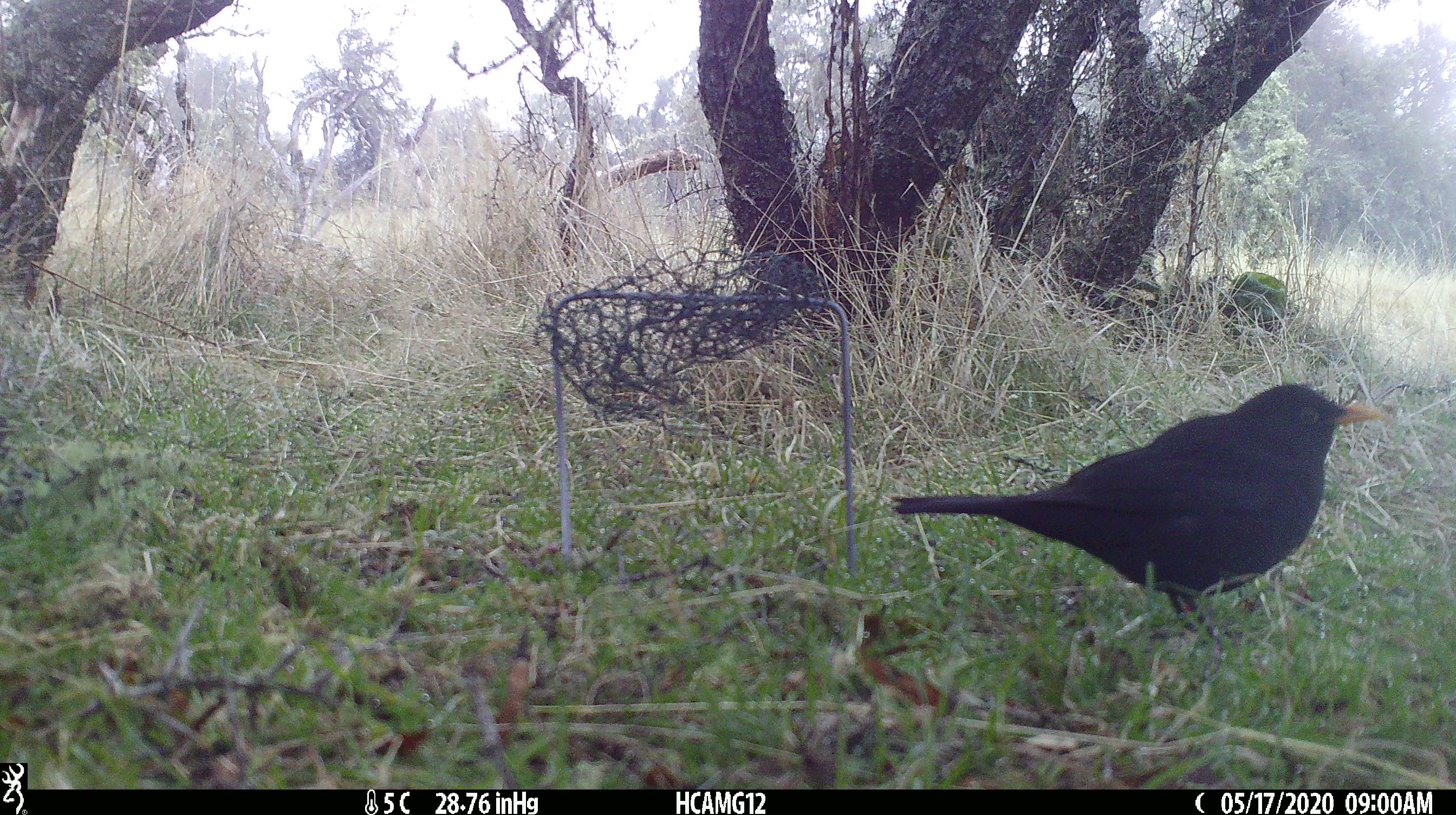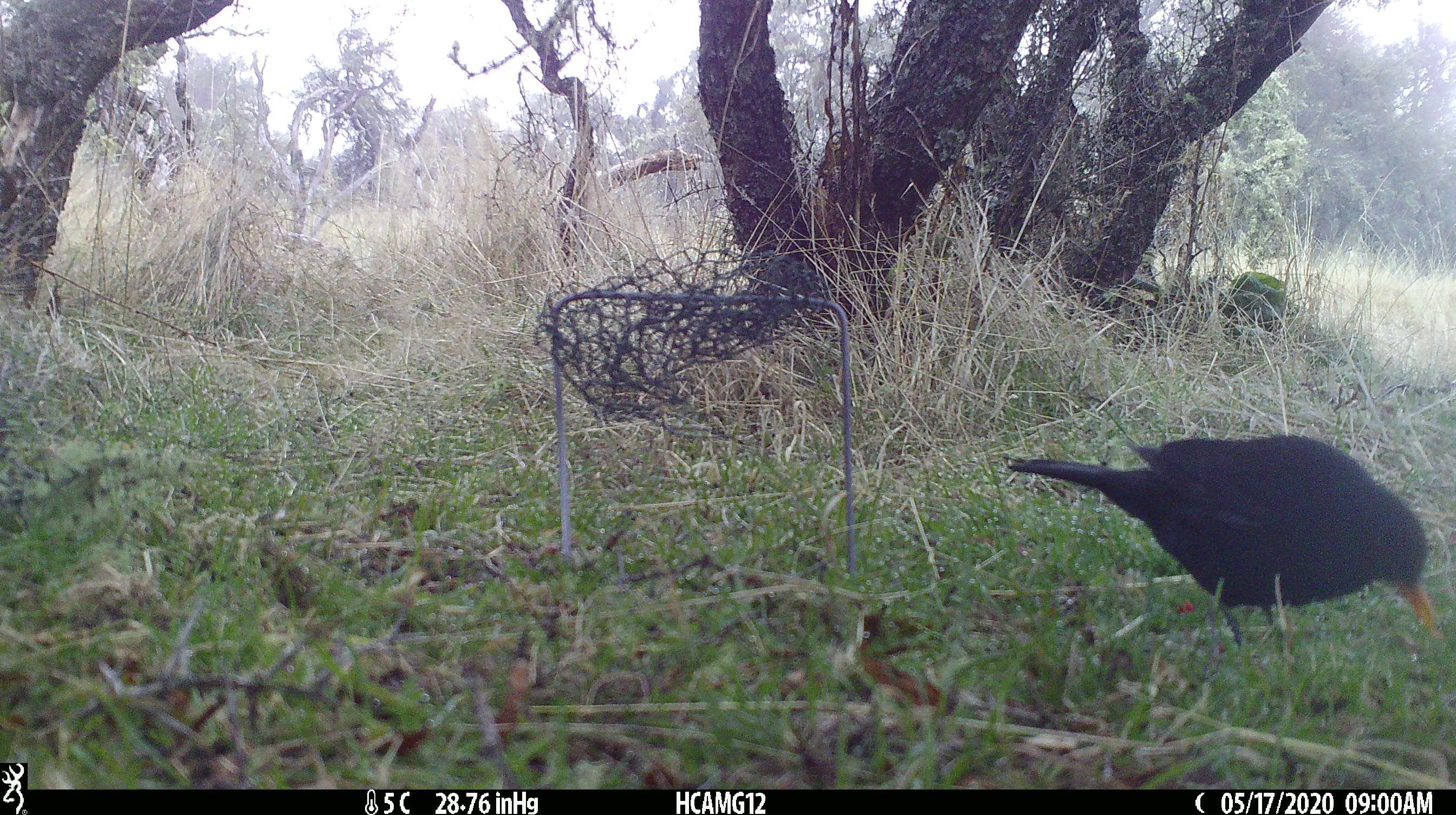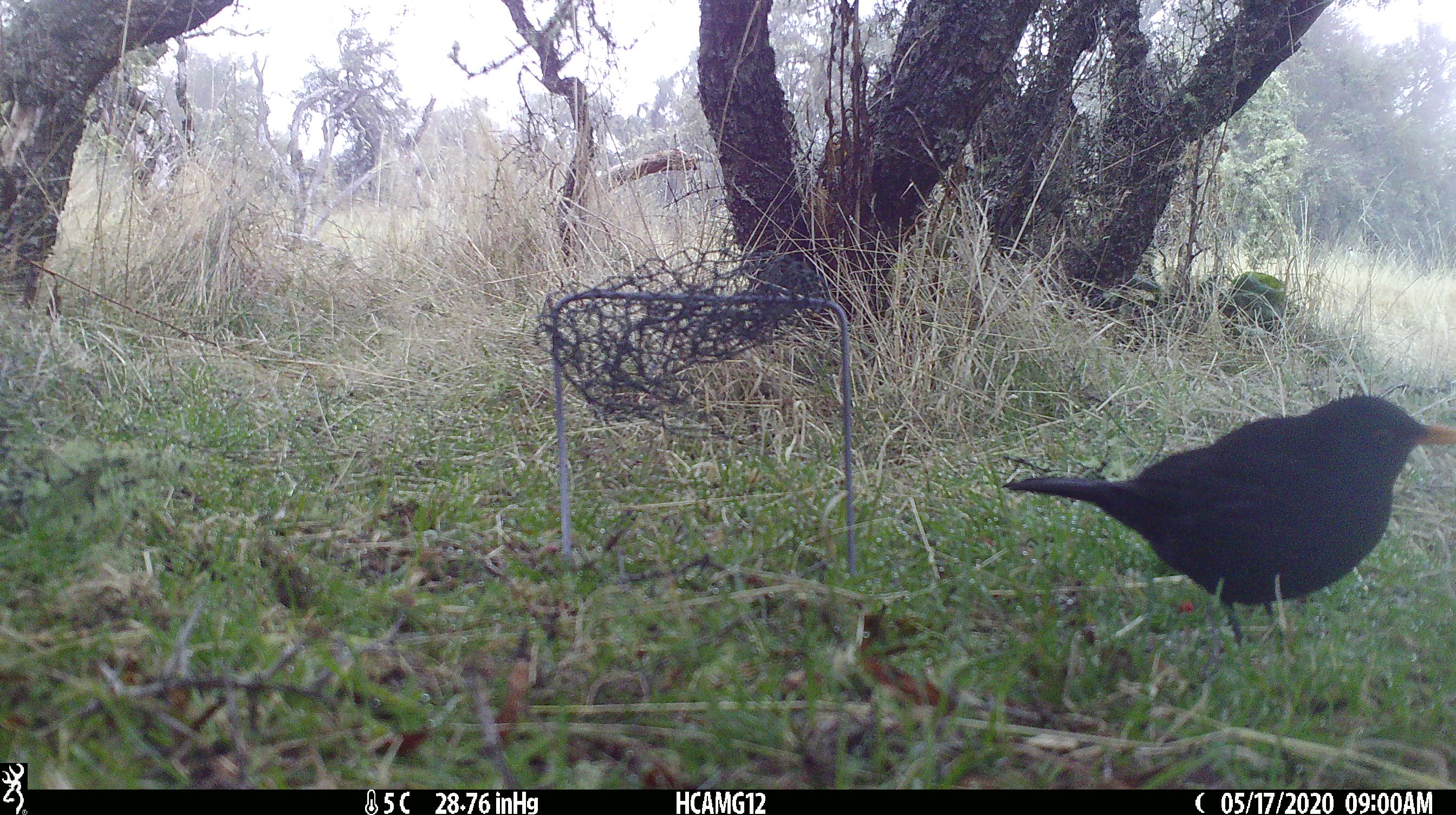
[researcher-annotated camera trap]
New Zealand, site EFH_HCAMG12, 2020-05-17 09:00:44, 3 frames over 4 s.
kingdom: Animalia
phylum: Chordata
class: Aves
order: Passeriformes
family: Turdidae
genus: Turdus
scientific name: Turdus merula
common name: eurasian blackbird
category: blackbird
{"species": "blackbird (eurasian blackbird) (Turdus merula)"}